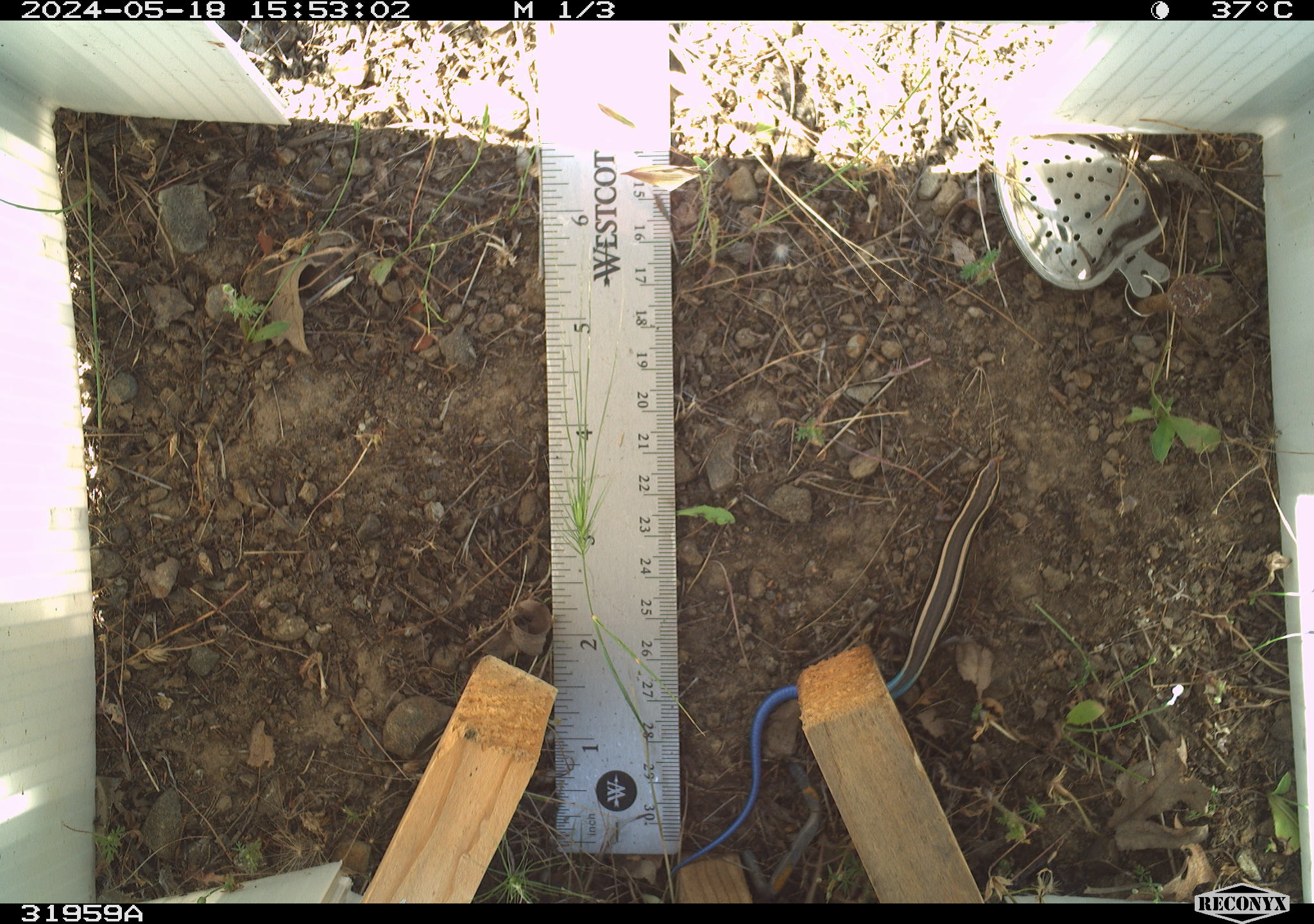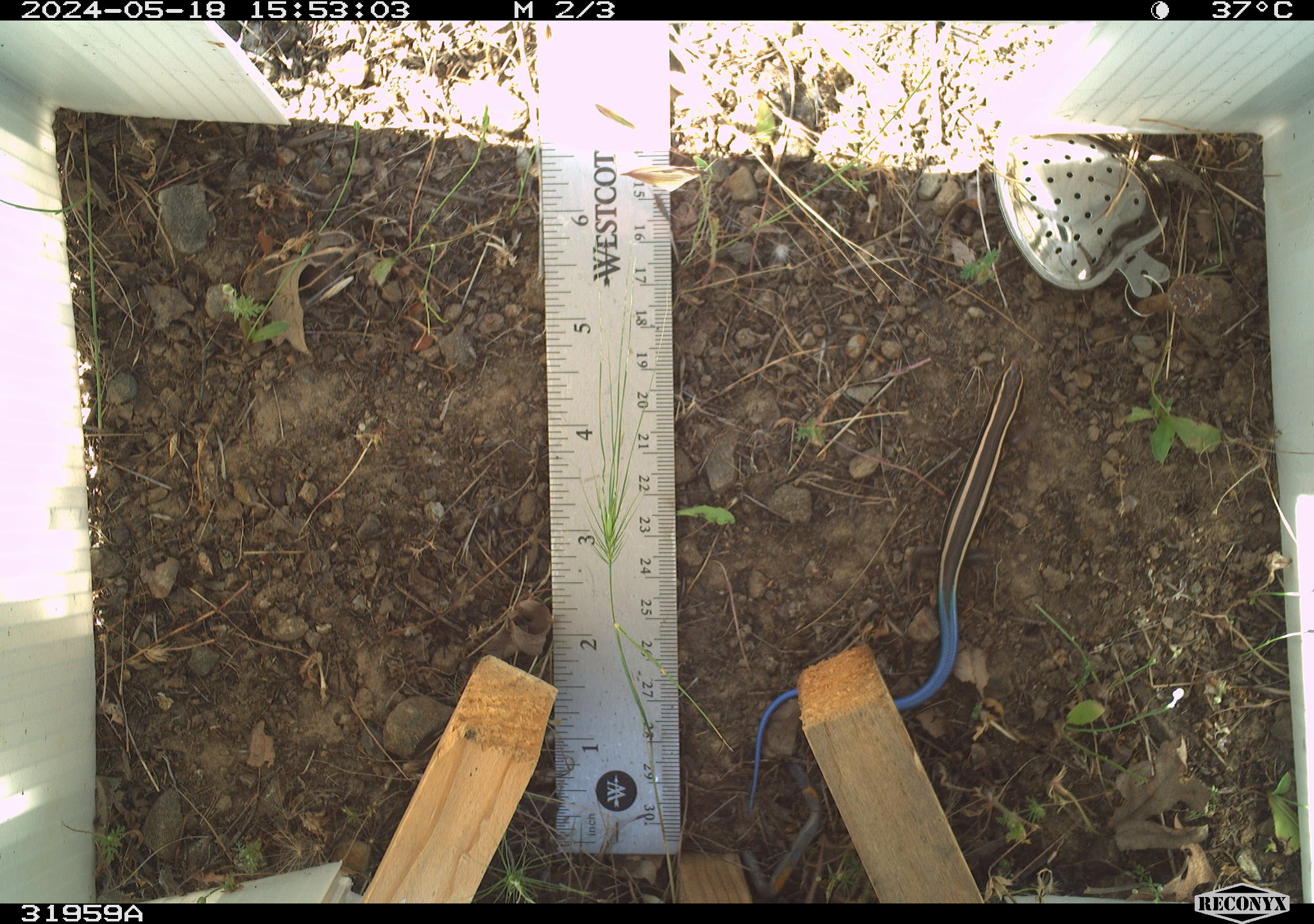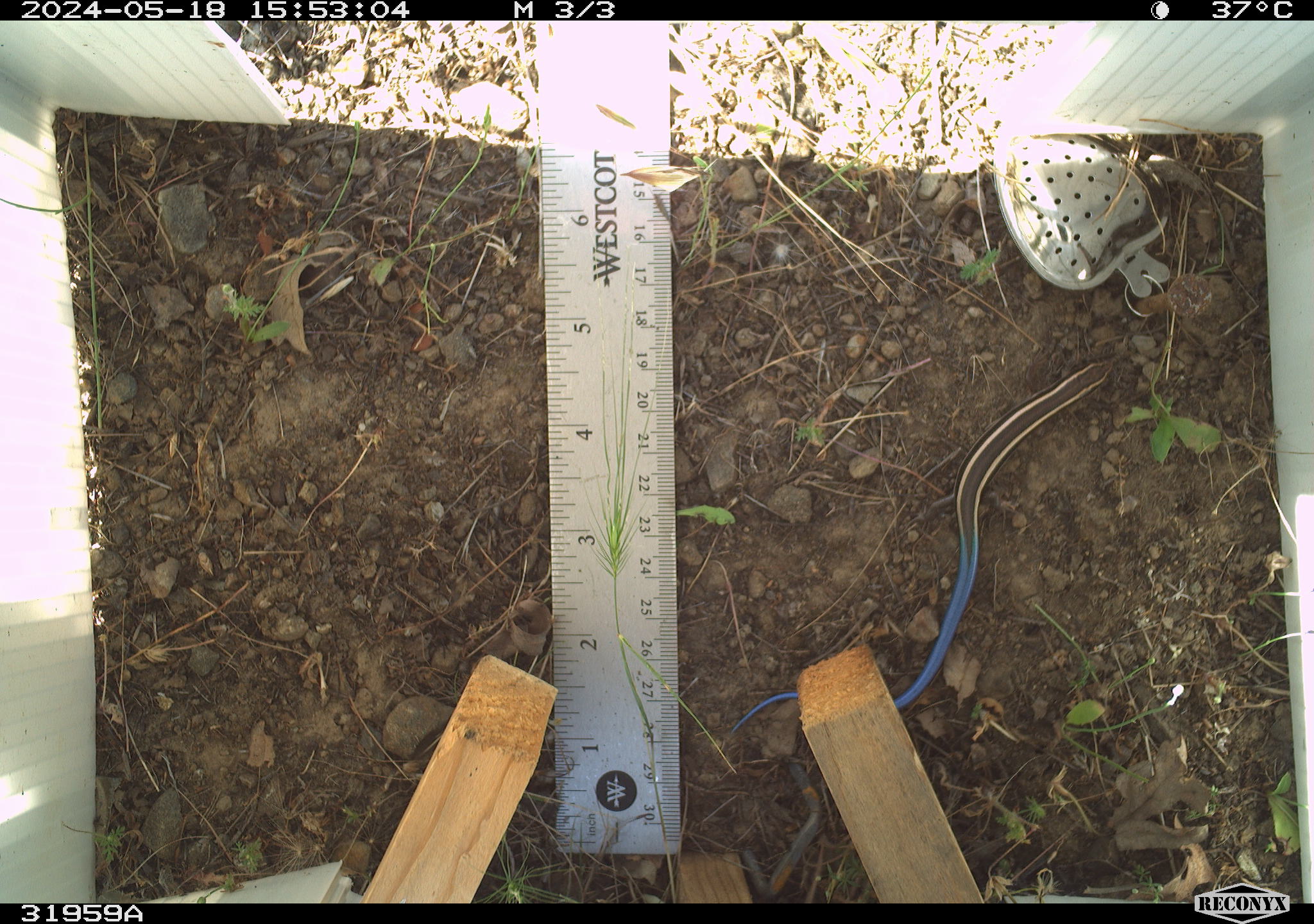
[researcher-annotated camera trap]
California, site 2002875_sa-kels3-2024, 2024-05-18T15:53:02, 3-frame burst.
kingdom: Animalia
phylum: Chordata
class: Reptilia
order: Squamata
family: Scincidae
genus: Plestiodon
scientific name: Plestiodon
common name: blue-tailed skinks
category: plestiodon species